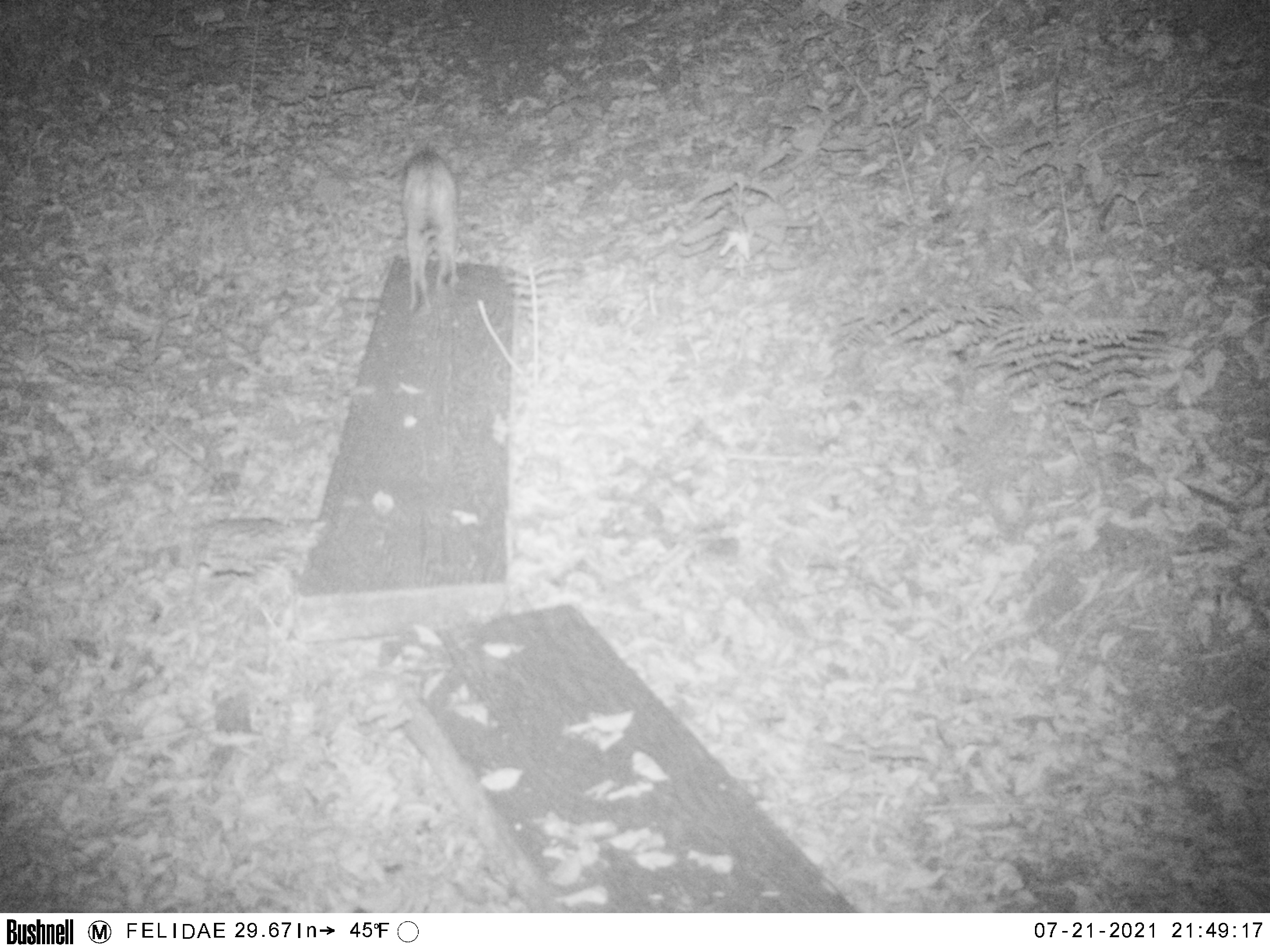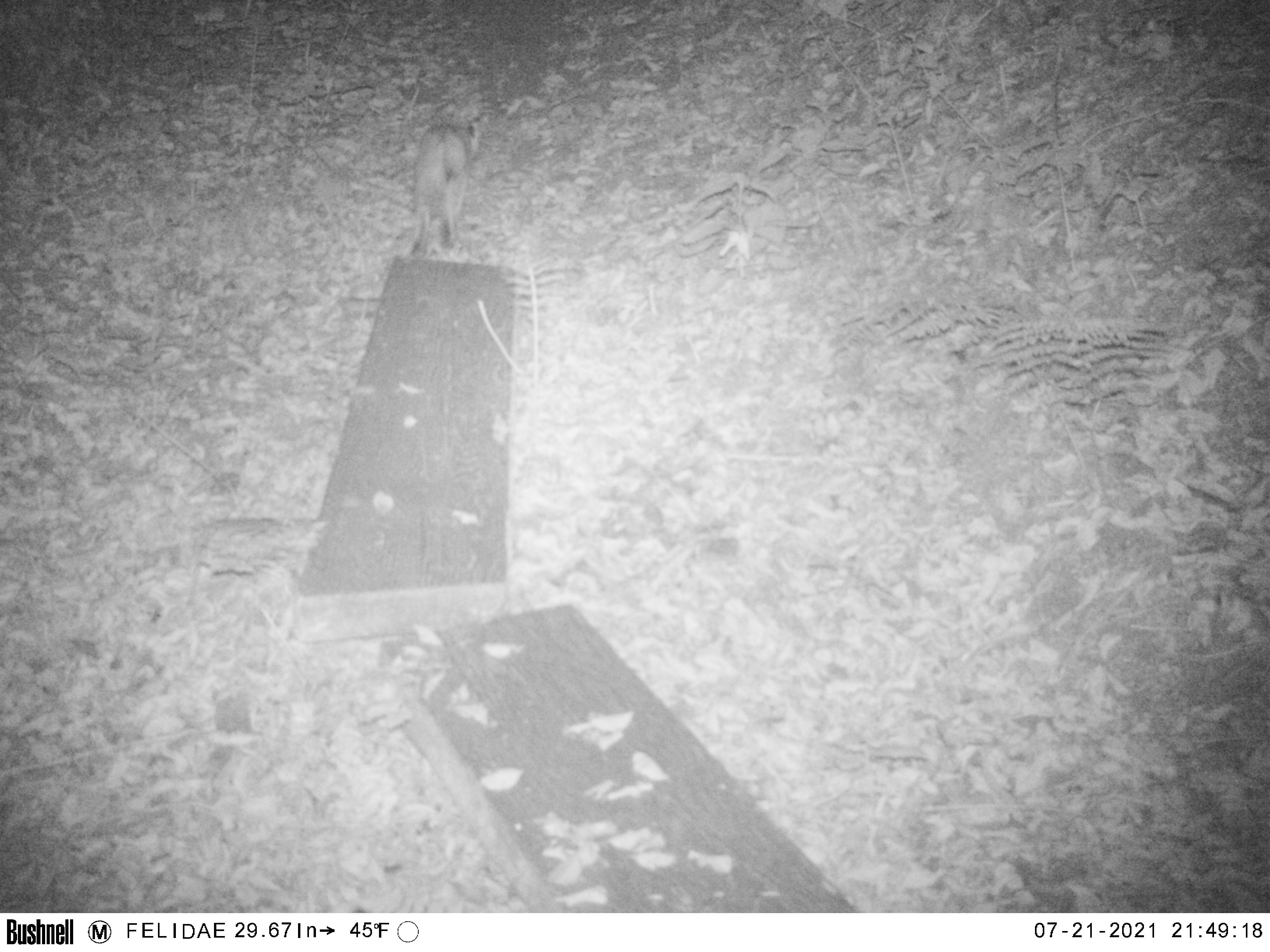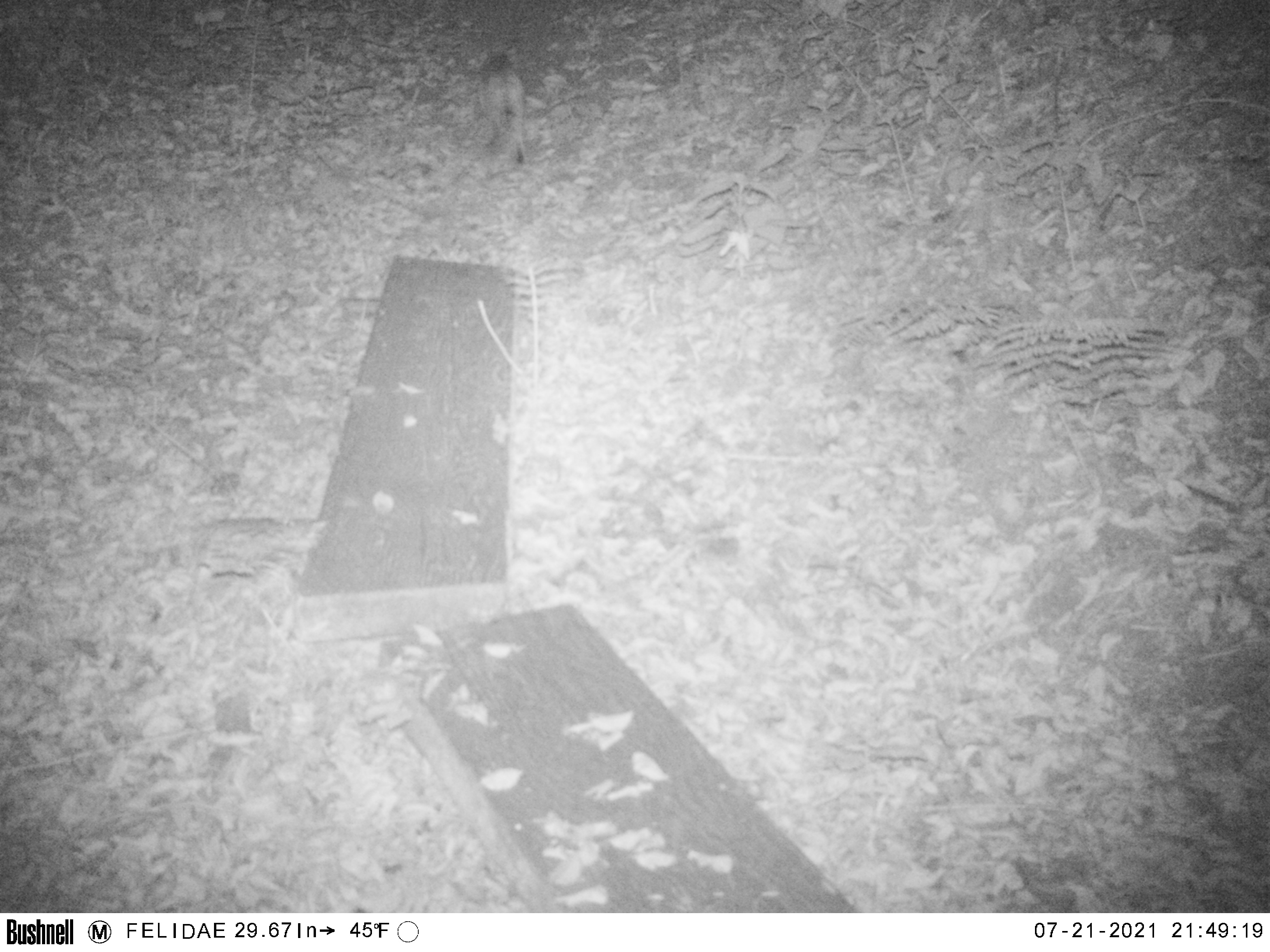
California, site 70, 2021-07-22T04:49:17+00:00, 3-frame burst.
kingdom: Animalia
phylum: Chordata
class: Mammalia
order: Carnivora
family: Felidae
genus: Lynx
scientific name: Lynx rufus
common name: bobcat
Bobcat (Lynx rufus).